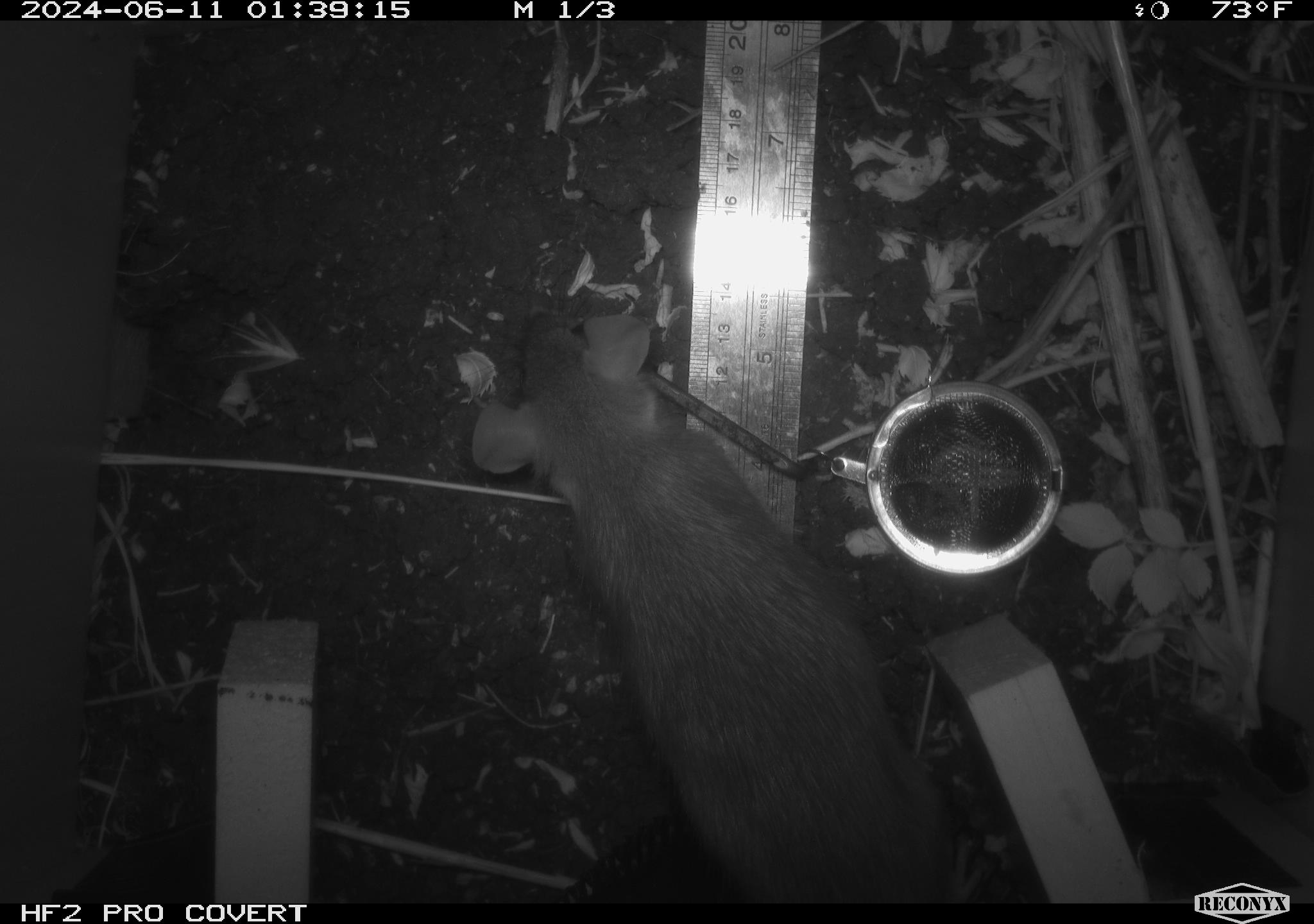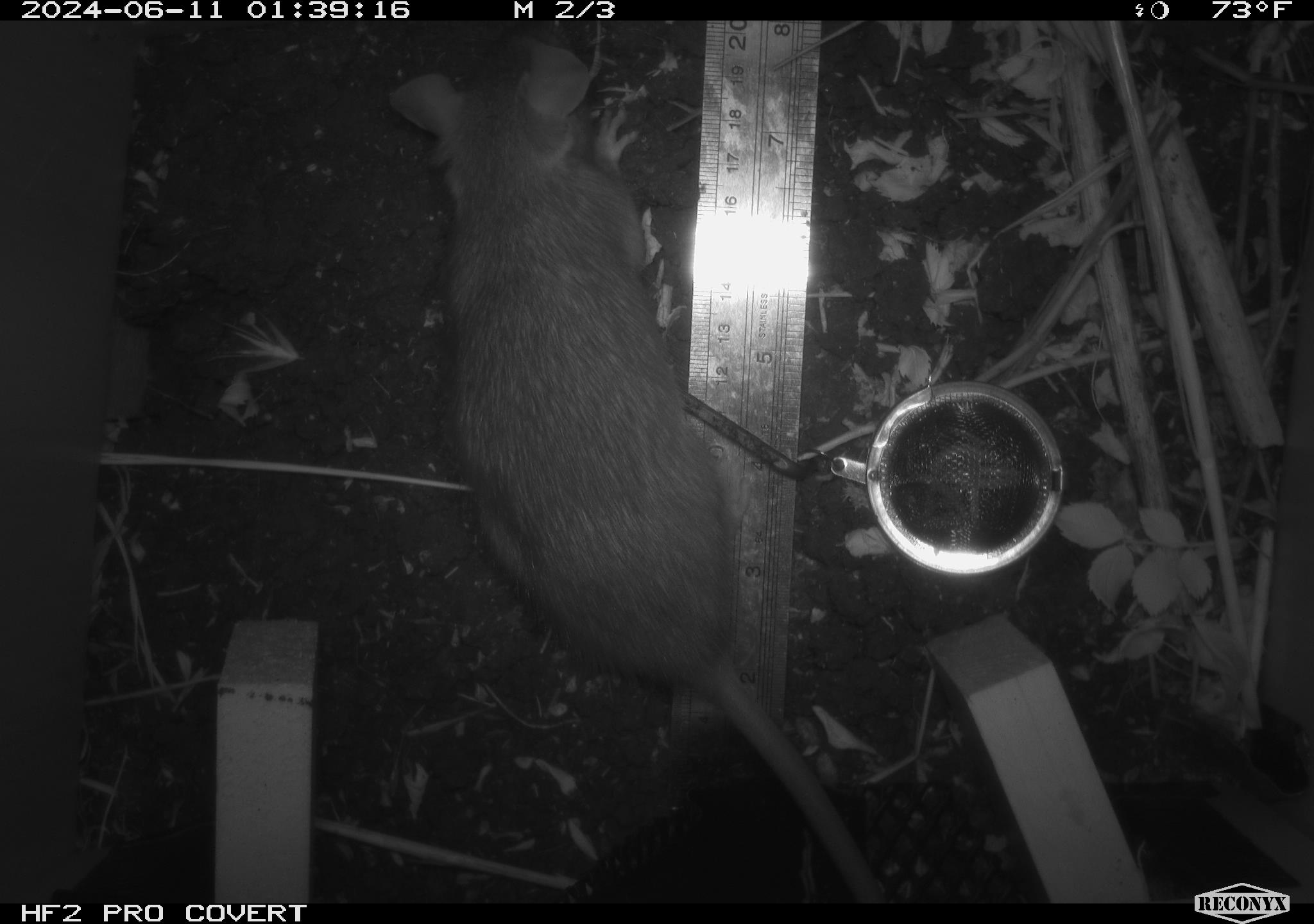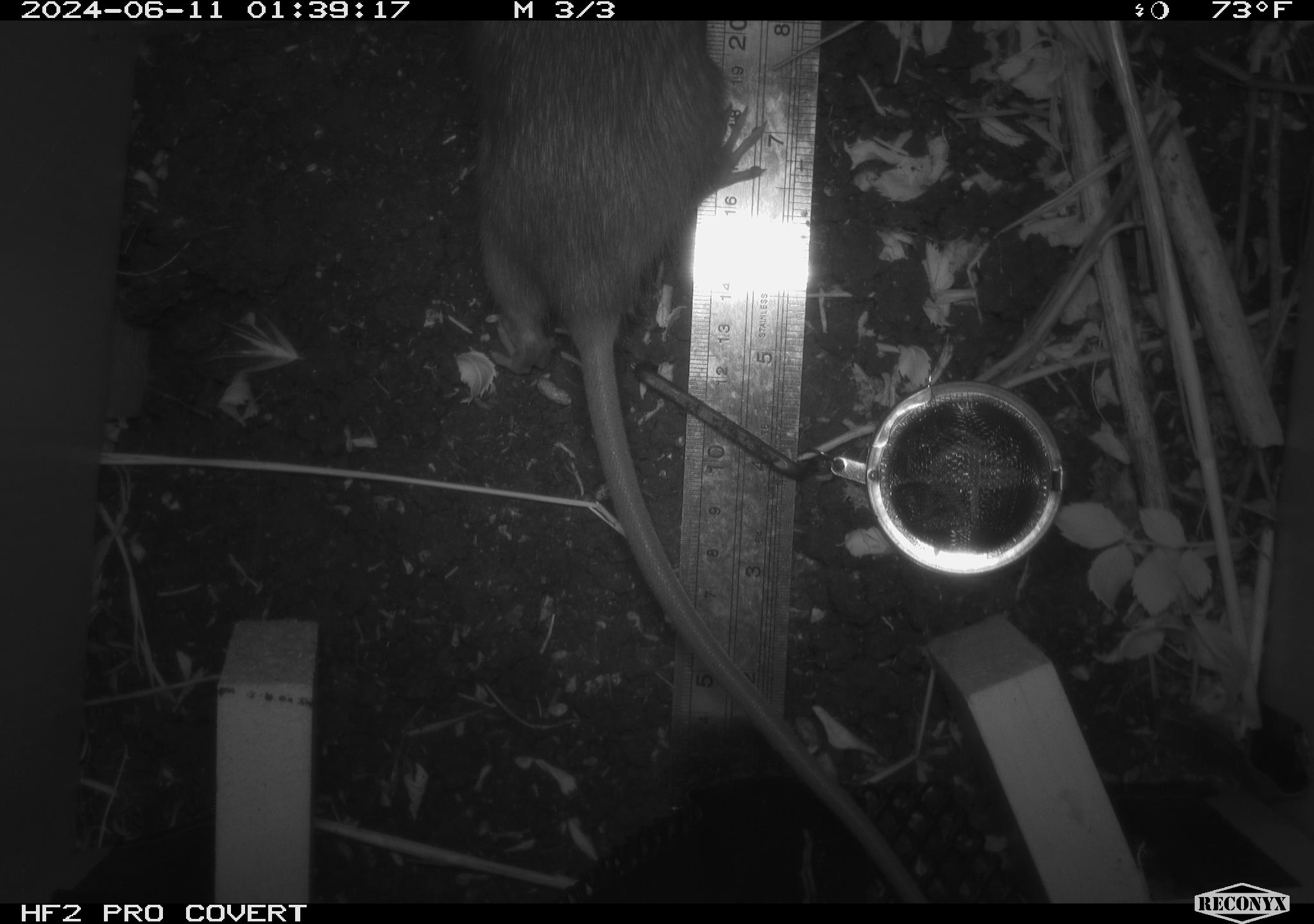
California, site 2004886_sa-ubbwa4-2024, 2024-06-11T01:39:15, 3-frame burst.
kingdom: Animalia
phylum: Chordata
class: Mammalia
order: Rodentia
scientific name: Rodentia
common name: woodrat or rat or mouse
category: woodrat or rat or mouse species